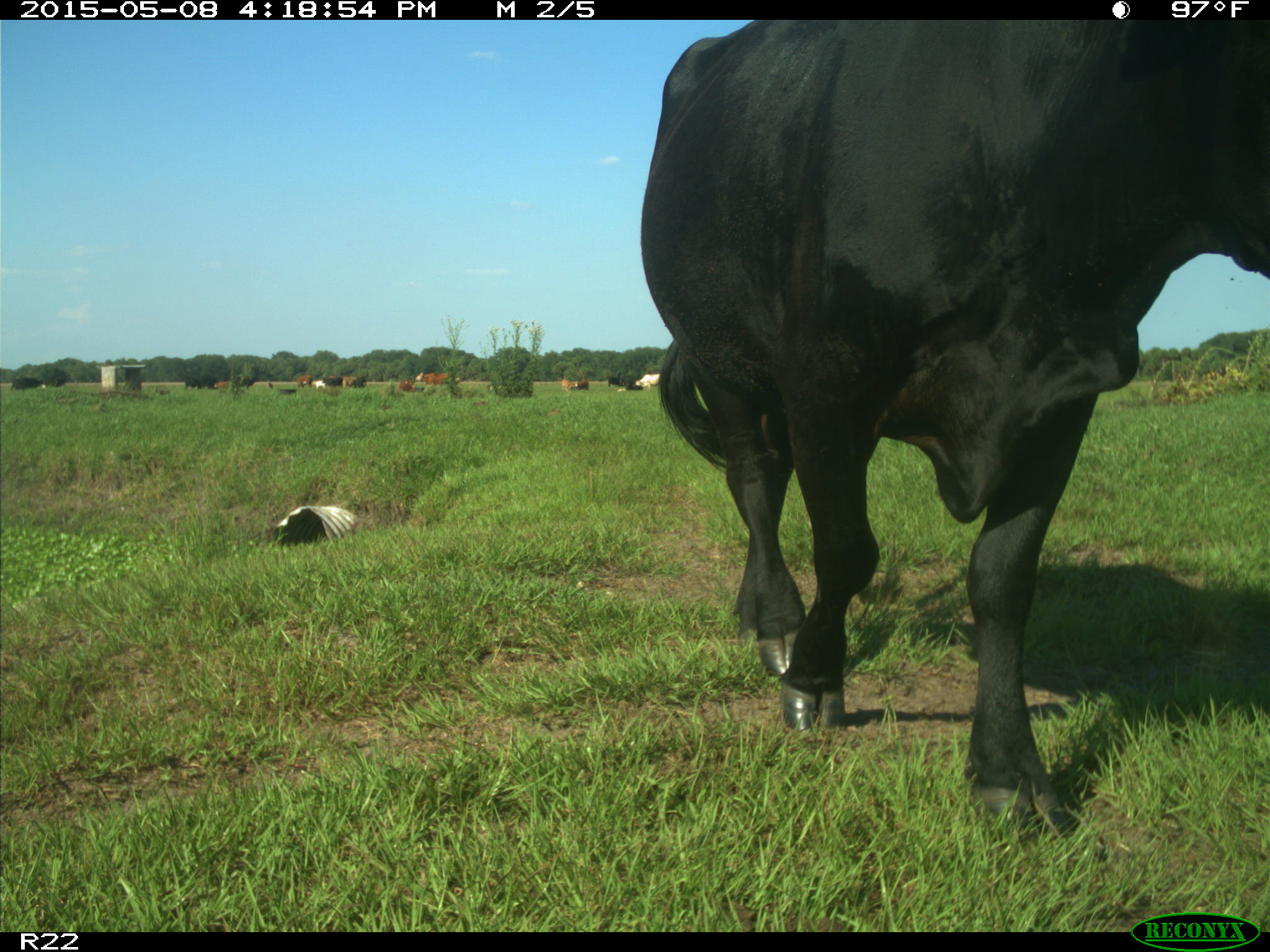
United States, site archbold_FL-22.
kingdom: Animalia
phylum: Chordata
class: Mammalia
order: Artiodactyla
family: Bovidae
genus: Bos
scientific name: Bos taurus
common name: domestic cow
Bos taurus (domestic cow).